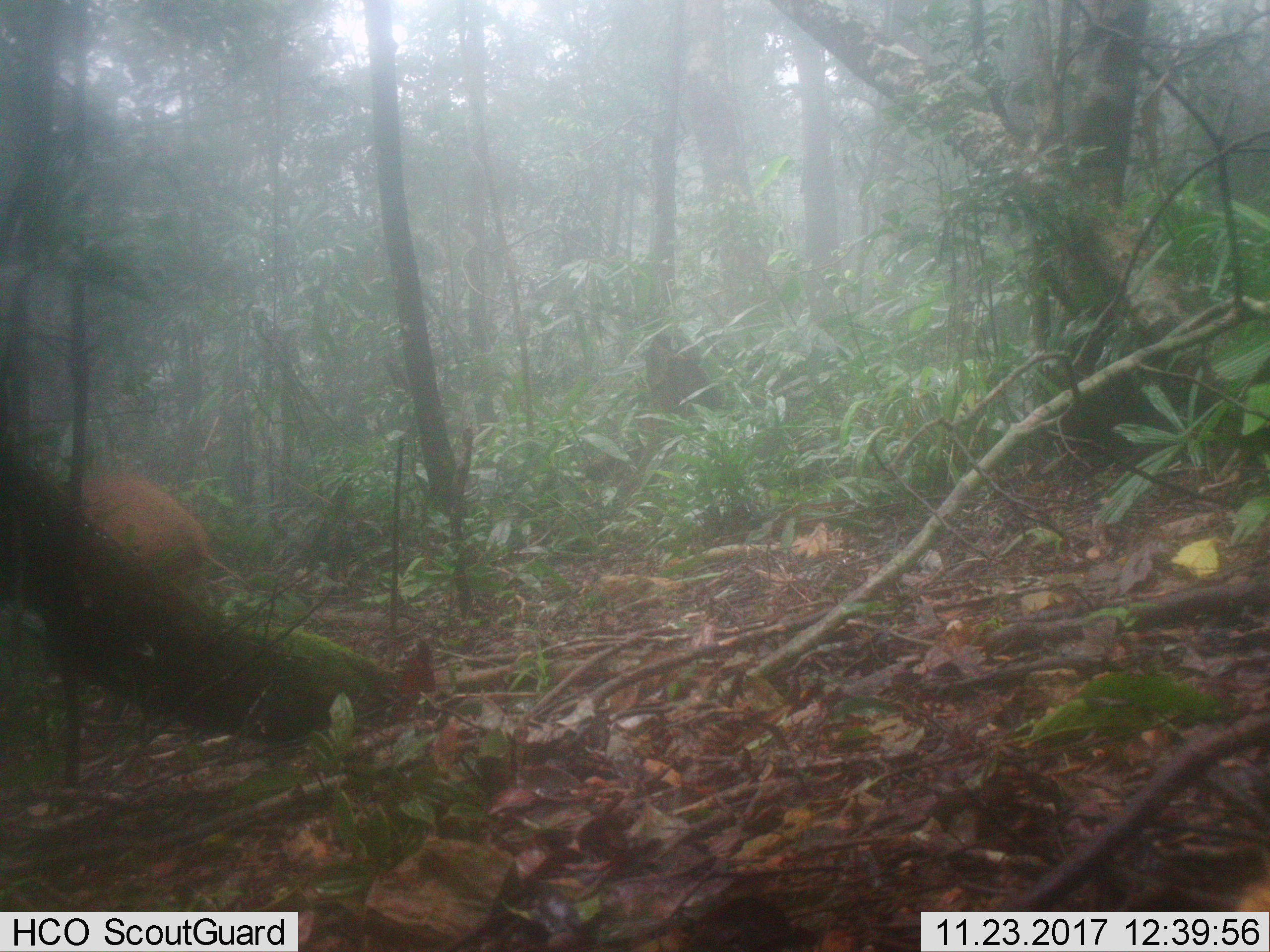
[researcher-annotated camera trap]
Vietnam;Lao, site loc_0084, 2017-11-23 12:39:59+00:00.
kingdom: Animalia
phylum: Chordata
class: Mammalia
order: Artiodactyla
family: Suidae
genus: Sus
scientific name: Sus scrofa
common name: eurasian wild pig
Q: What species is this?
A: Eurasian wild pig (Sus scrofa).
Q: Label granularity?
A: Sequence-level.